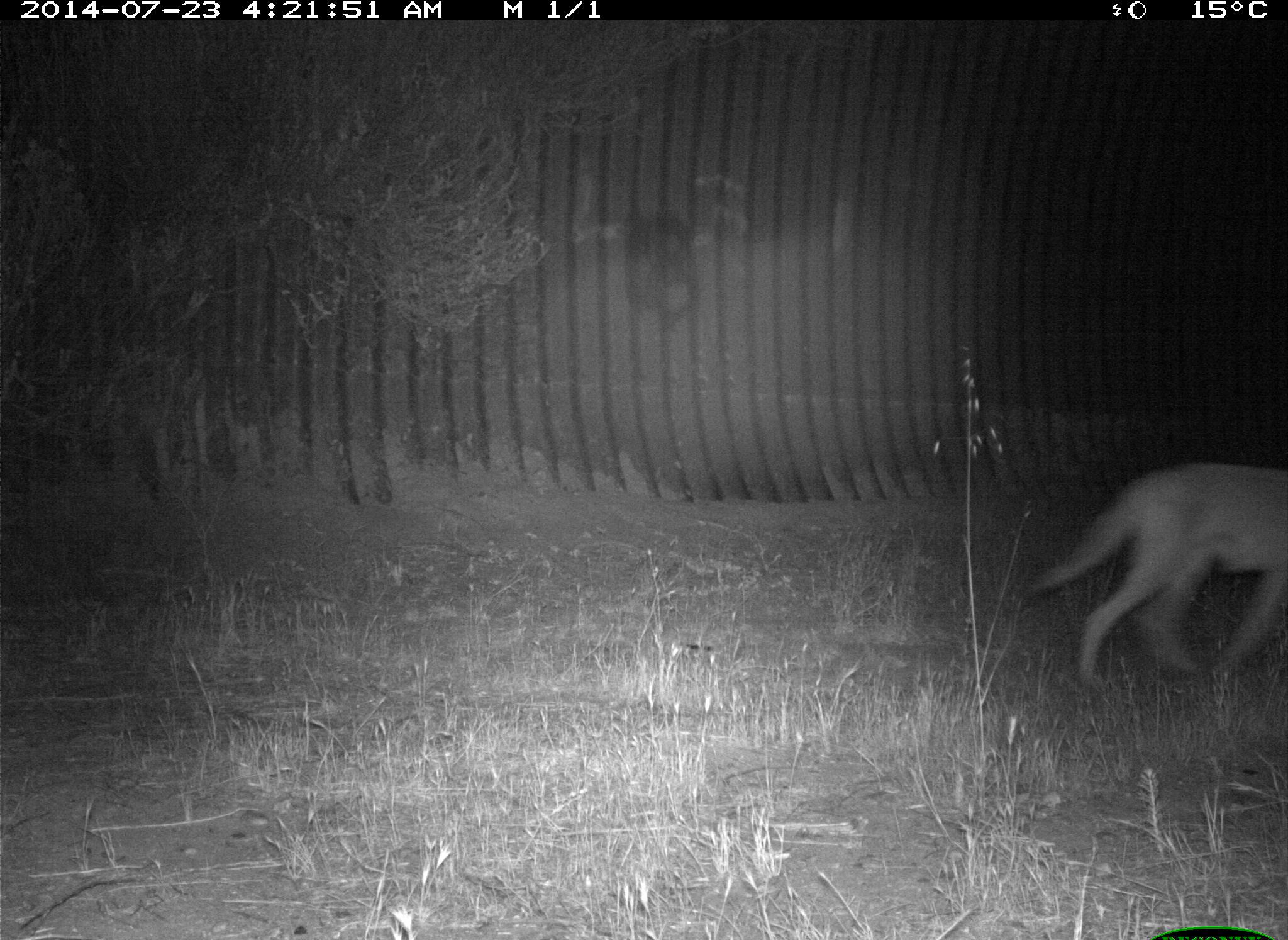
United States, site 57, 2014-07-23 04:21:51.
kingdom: Animalia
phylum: Chordata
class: Mammalia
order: Carnivora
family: Canidae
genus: Canis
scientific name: Canis latrans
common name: coyote